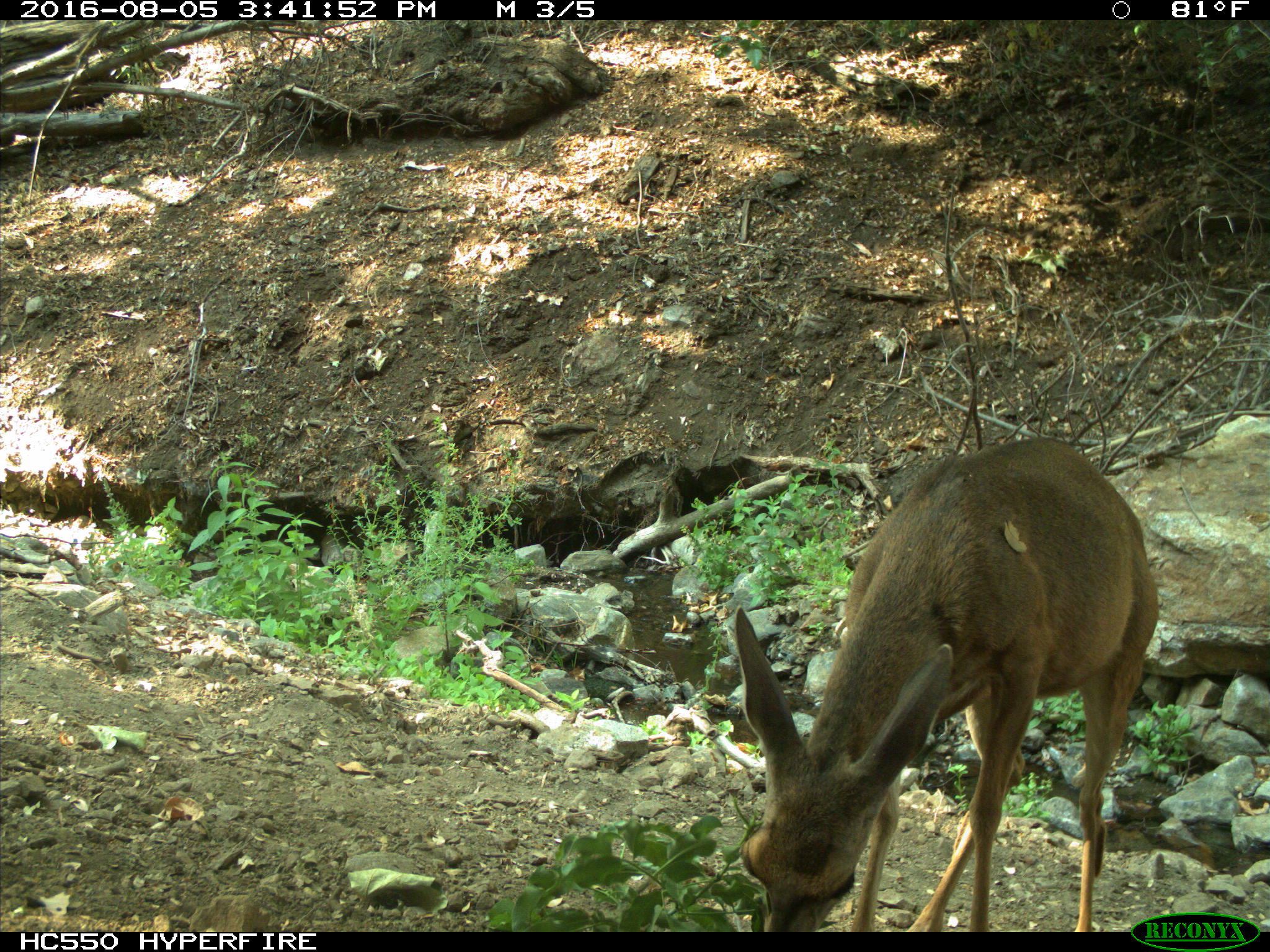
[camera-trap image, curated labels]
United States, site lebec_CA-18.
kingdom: Animalia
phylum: Chordata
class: Mammalia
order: Artiodactyla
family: Cervidae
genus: Odocoileus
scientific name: Odocoileus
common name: deer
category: unidentified deer